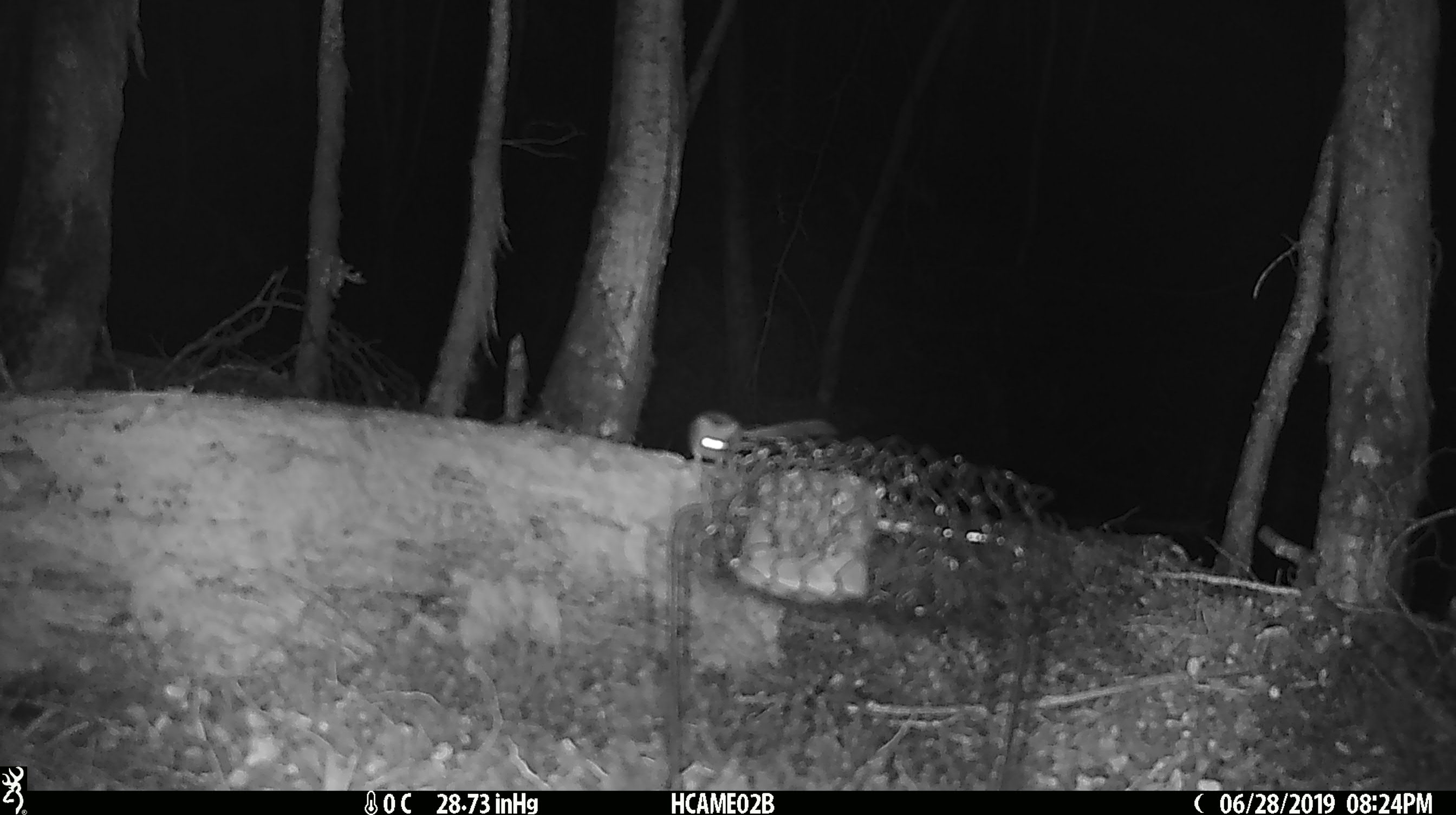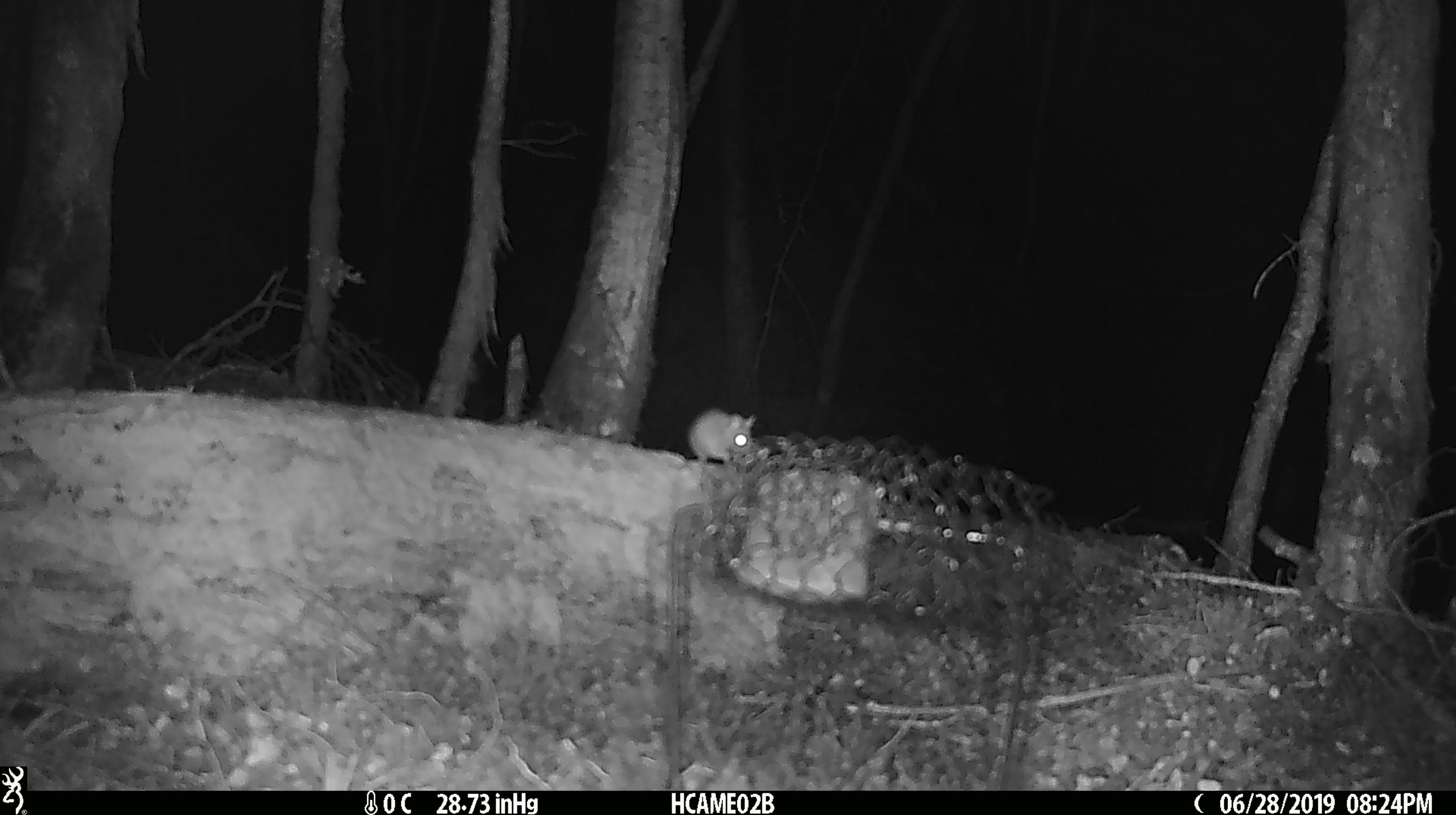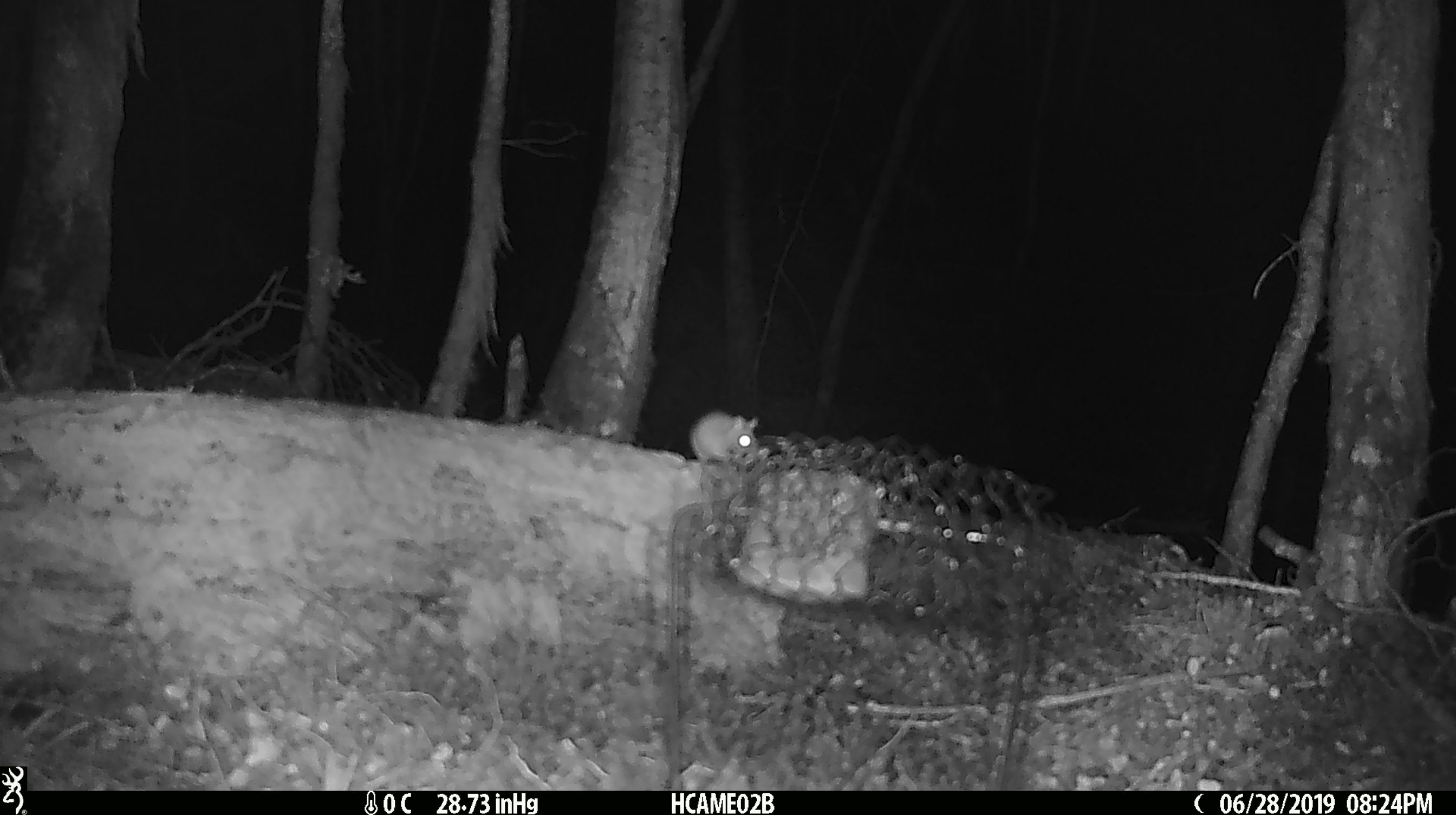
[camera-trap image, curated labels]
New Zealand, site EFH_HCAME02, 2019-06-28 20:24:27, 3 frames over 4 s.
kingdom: Animalia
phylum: Chordata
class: Mammalia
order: Rodentia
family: Muridae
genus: Mus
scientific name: Mus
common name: mouse